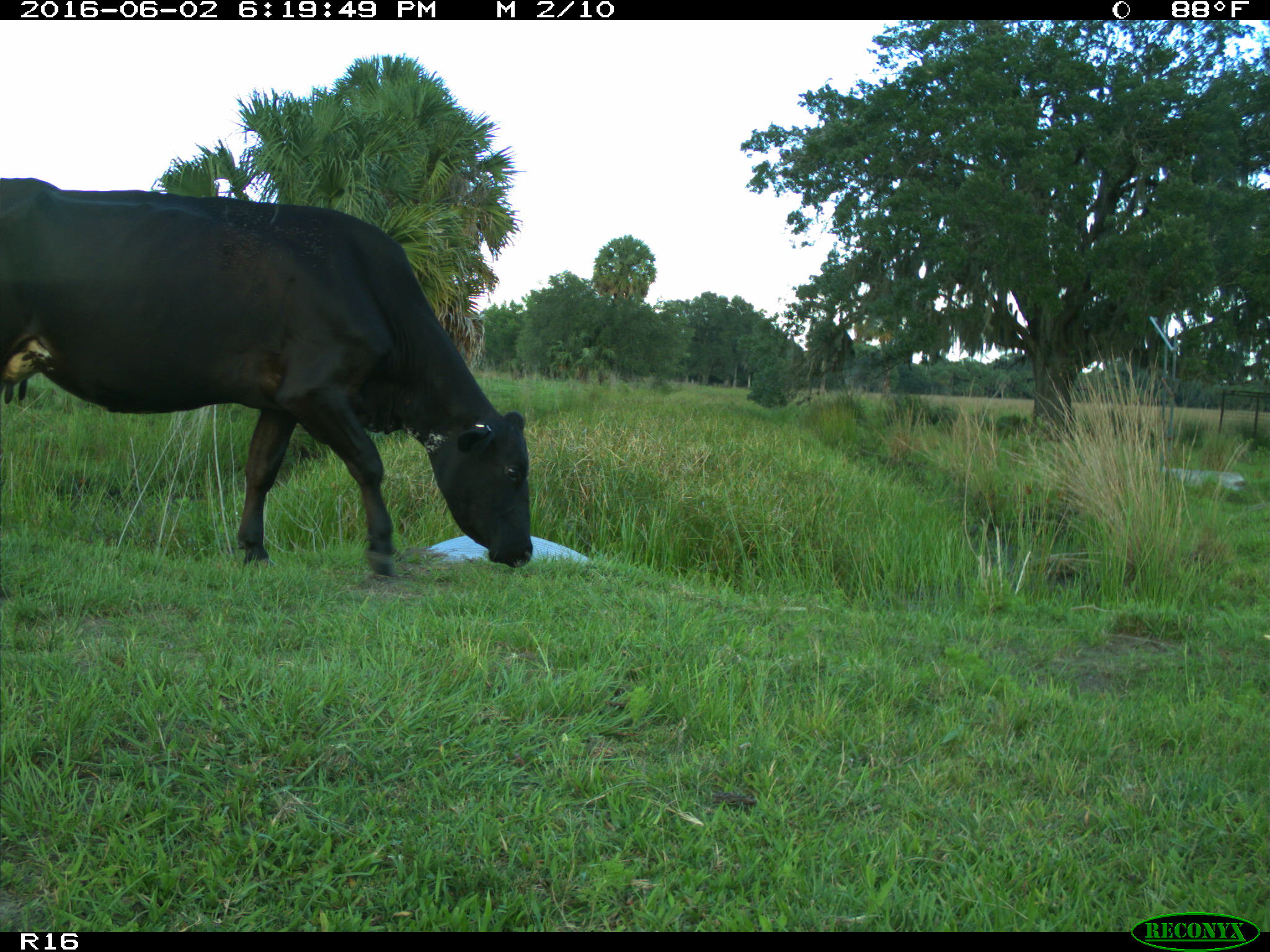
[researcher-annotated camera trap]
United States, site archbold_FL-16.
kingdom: Animalia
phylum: Chordata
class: Mammalia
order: Artiodactyla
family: Bovidae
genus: Bos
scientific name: Bos taurus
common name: domestic cow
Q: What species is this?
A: Bos taurus (domestic cow).